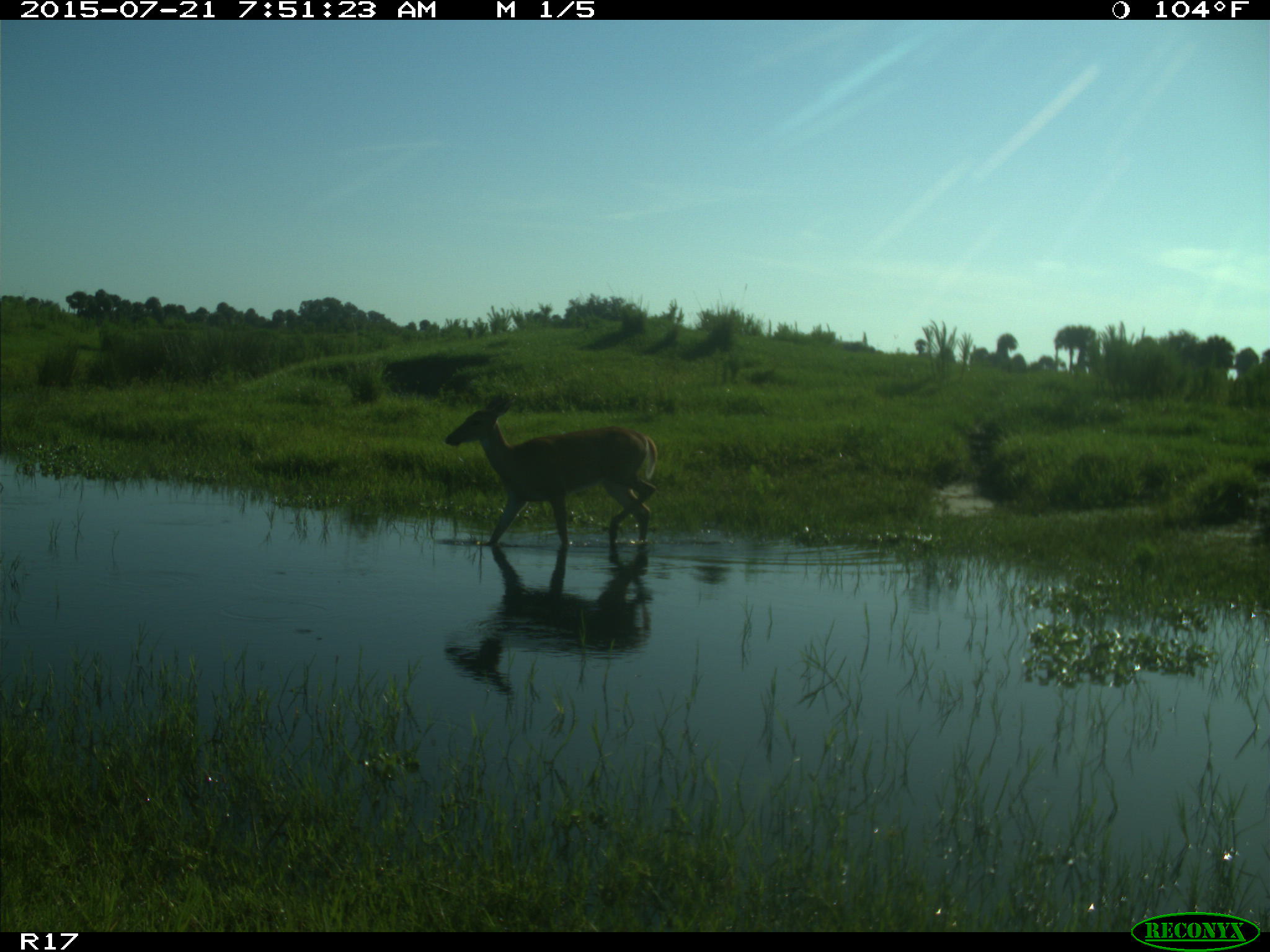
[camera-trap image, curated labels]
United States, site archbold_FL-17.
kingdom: Animalia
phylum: Chordata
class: Mammalia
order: Artiodactyla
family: Cervidae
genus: Odocoileus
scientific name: Odocoileus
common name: deer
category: unidentified deer